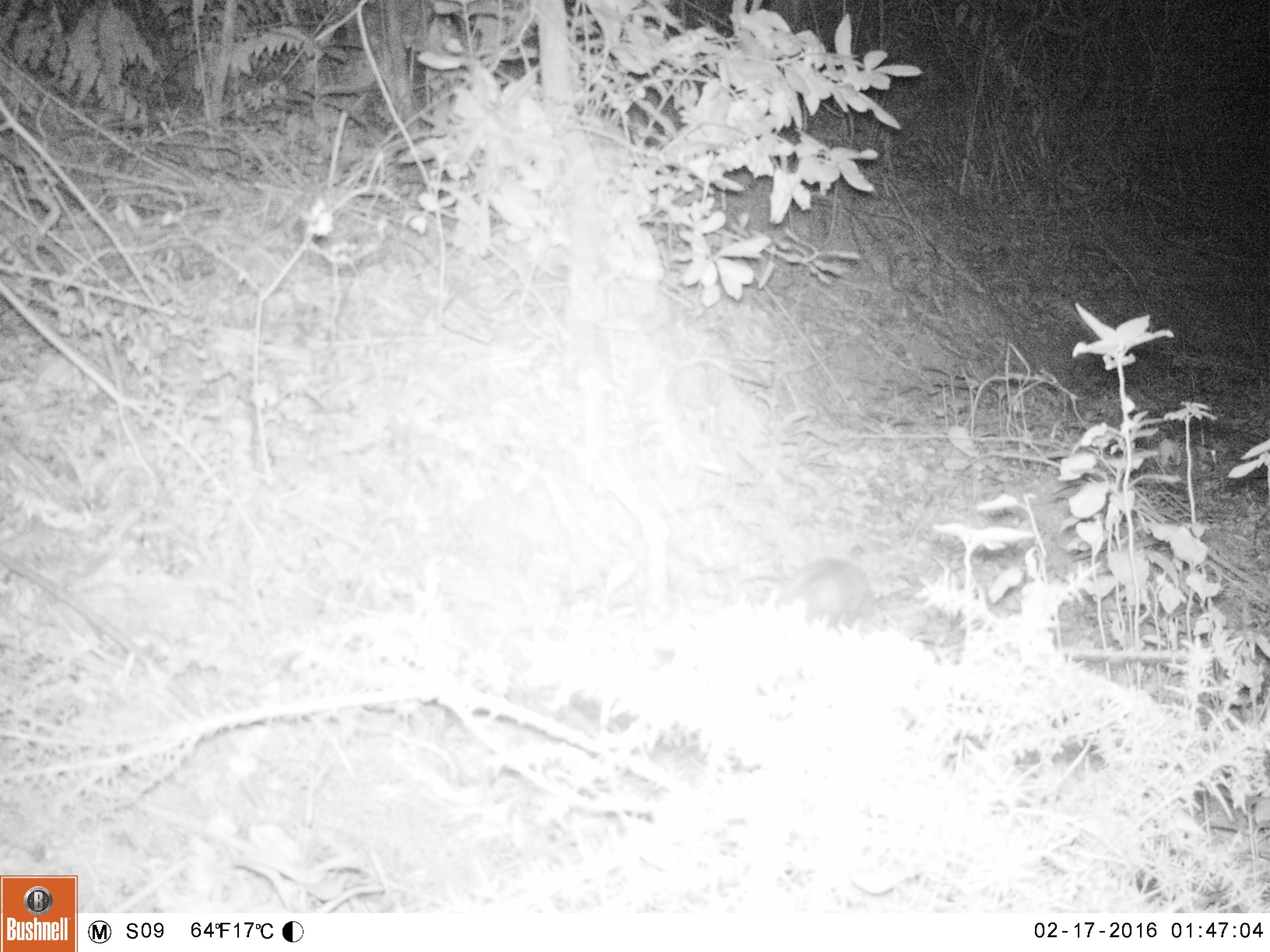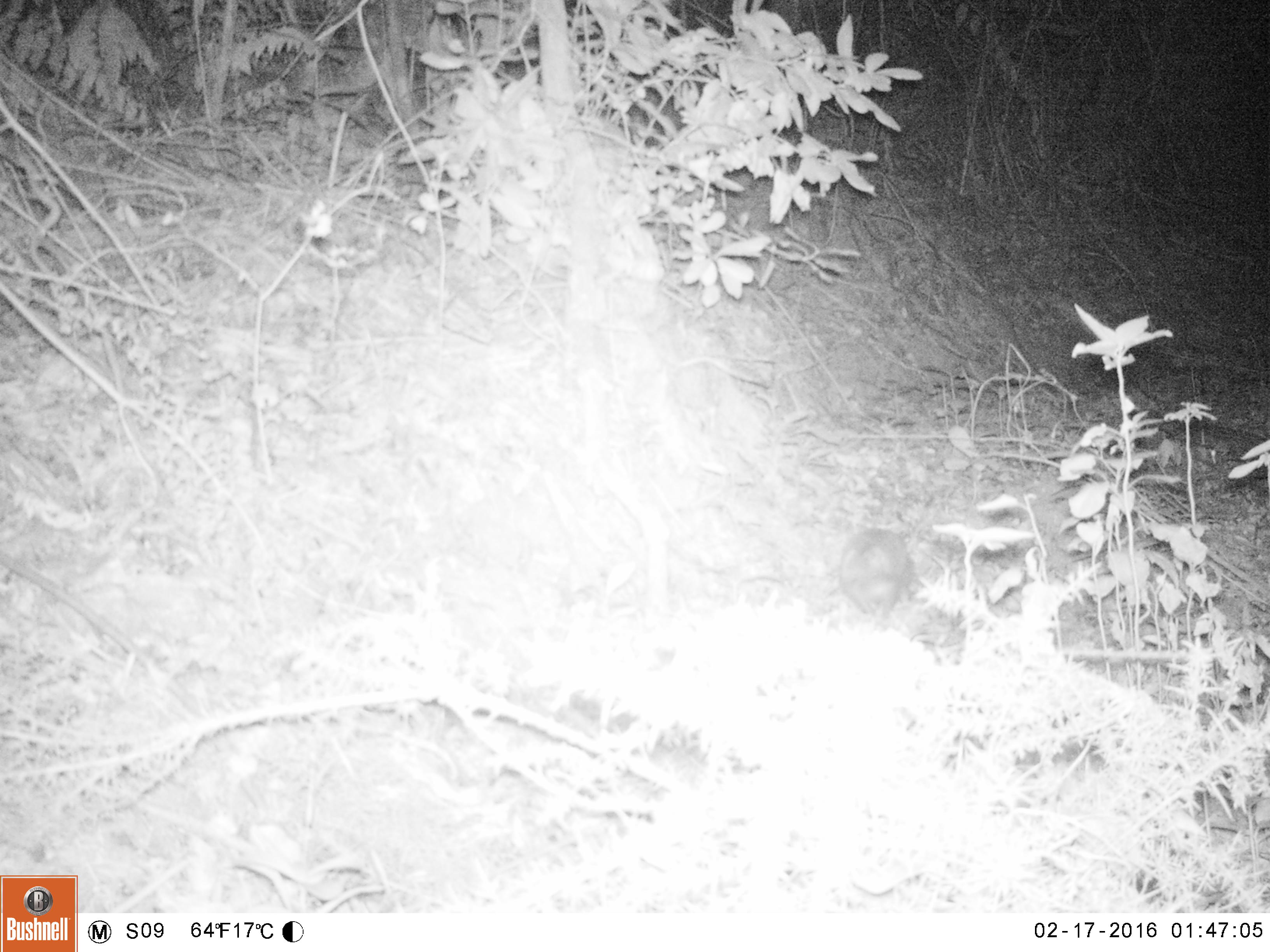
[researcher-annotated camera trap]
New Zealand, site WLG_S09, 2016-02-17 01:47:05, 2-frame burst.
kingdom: Animalia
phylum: Chordata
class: Mammalia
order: Eulipotyphla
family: Erinaceidae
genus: Erinaceus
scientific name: Erinaceus europaeus europaeus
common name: european hedgehog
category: hedgehog